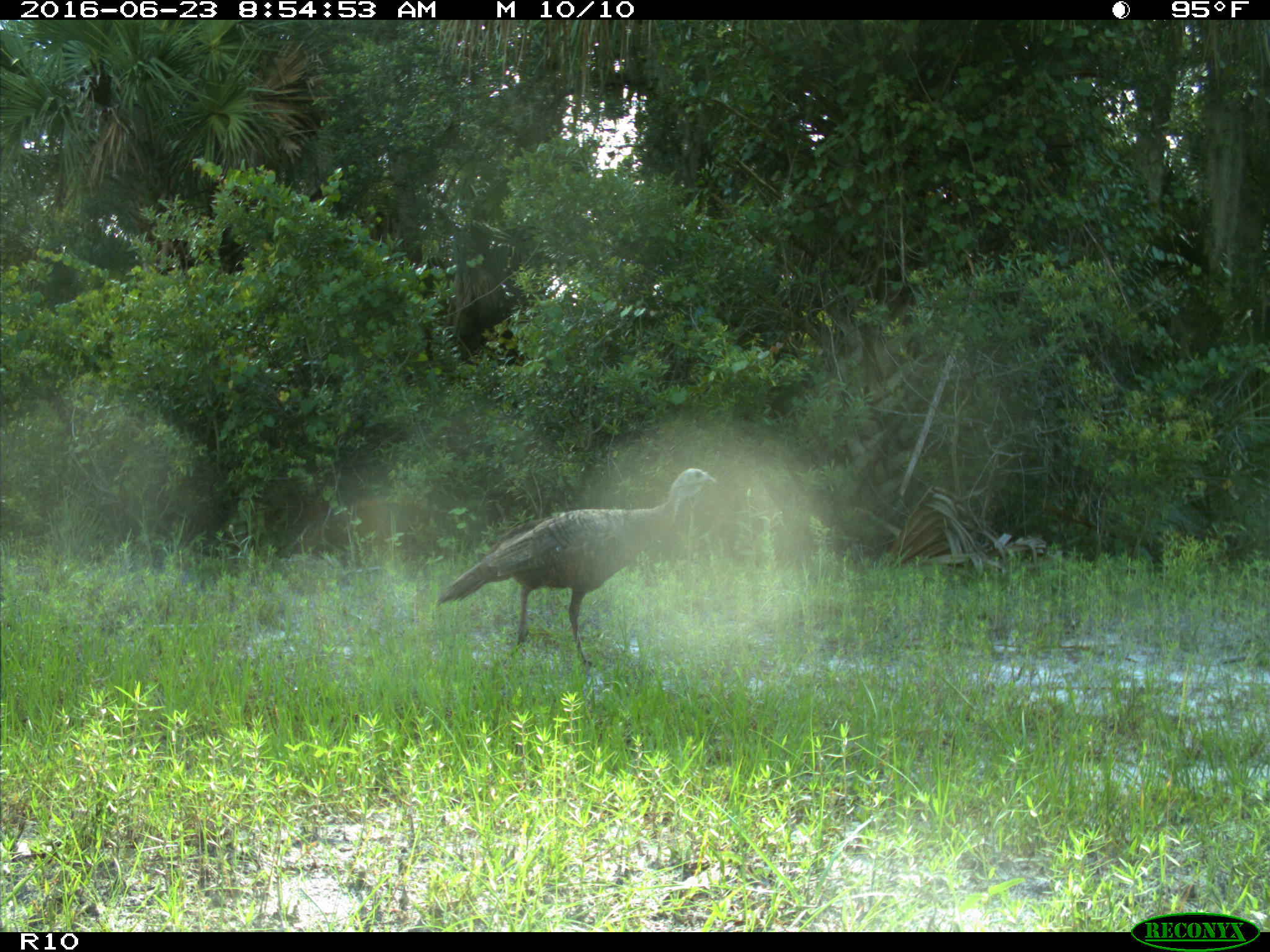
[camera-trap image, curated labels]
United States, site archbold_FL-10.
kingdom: Animalia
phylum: Chordata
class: Aves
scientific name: Aves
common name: birds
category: unidentified bird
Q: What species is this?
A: Unidentified bird (birds) (Aves).